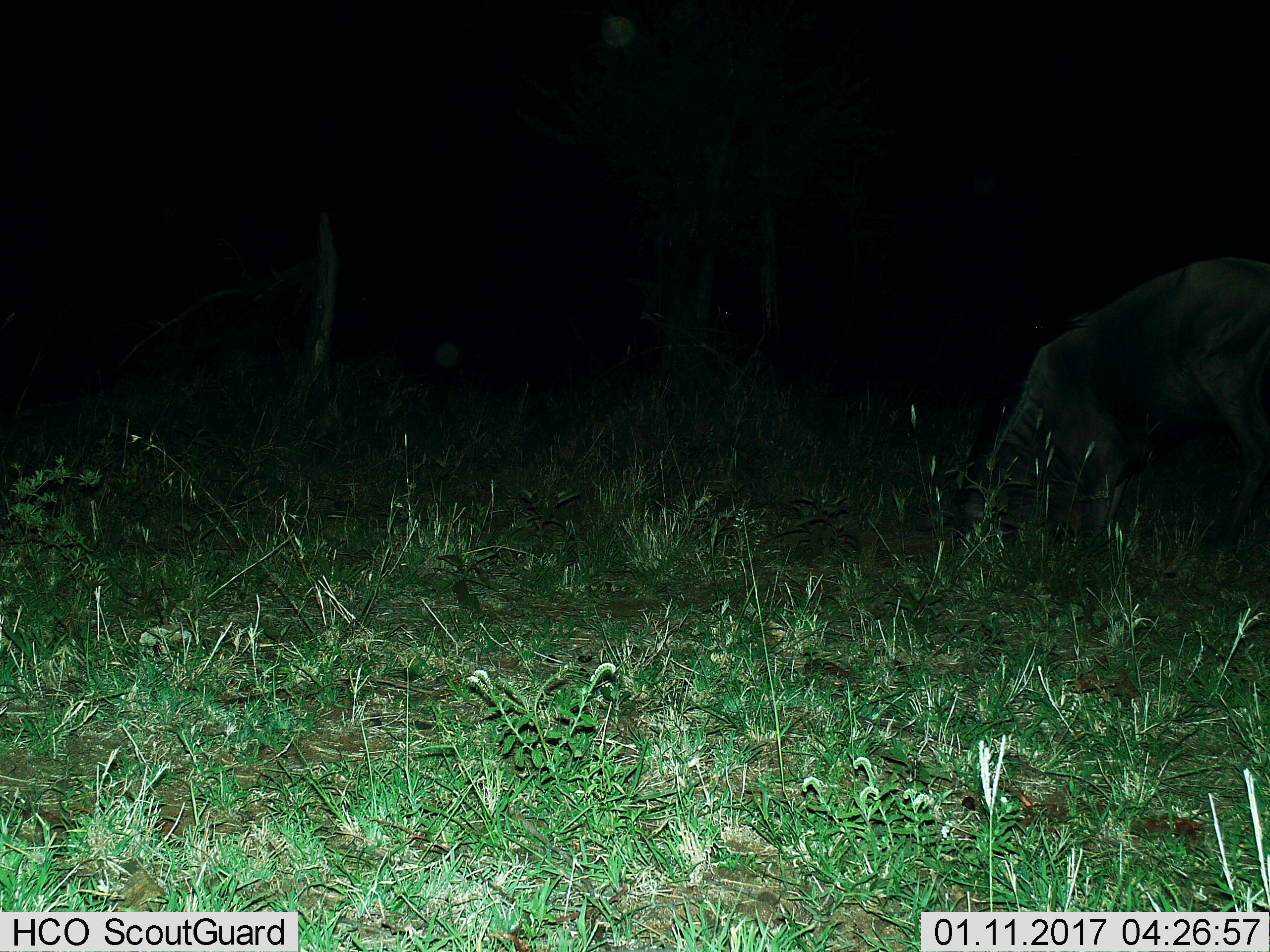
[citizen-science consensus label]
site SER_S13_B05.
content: unidentified animal